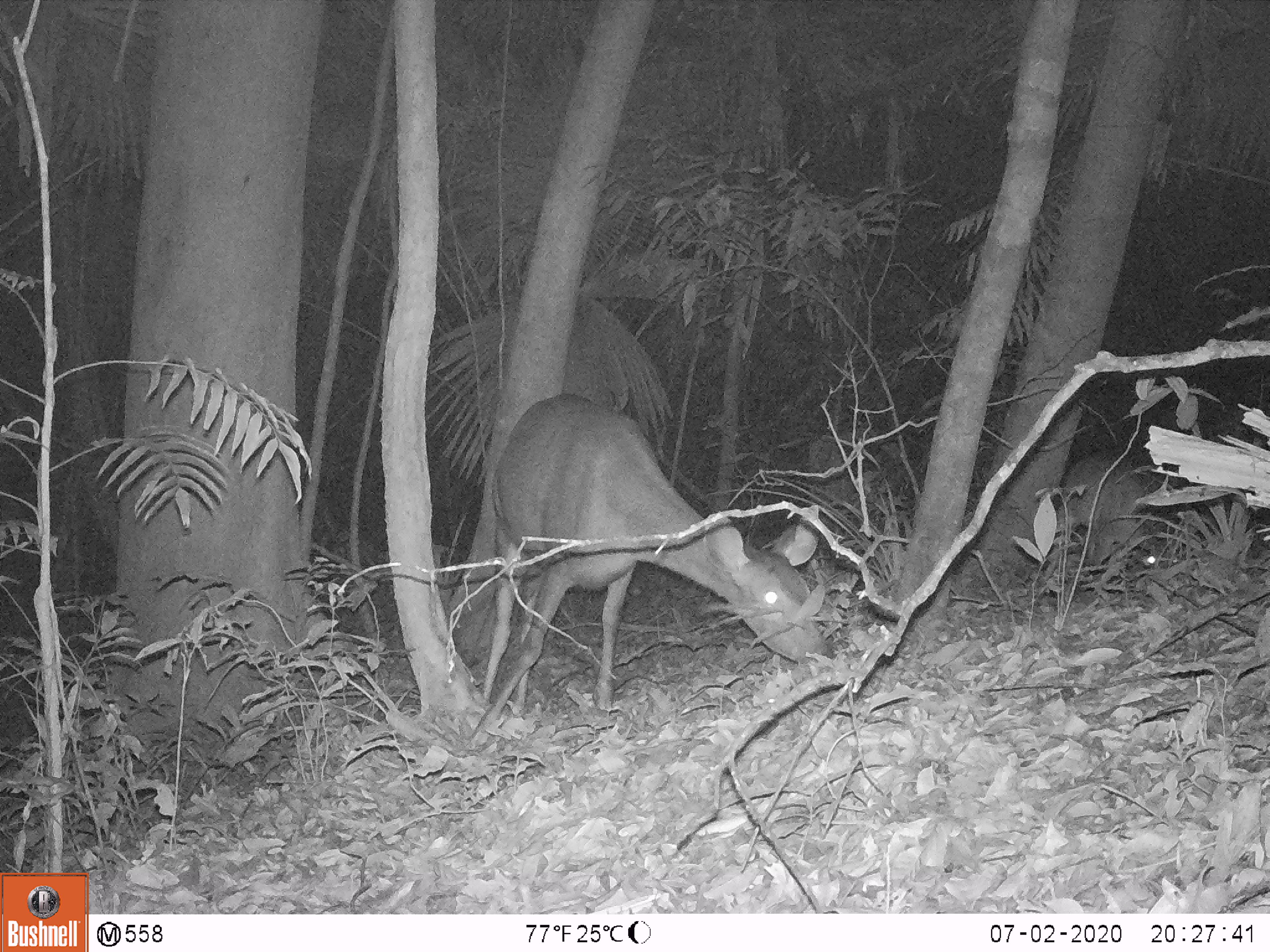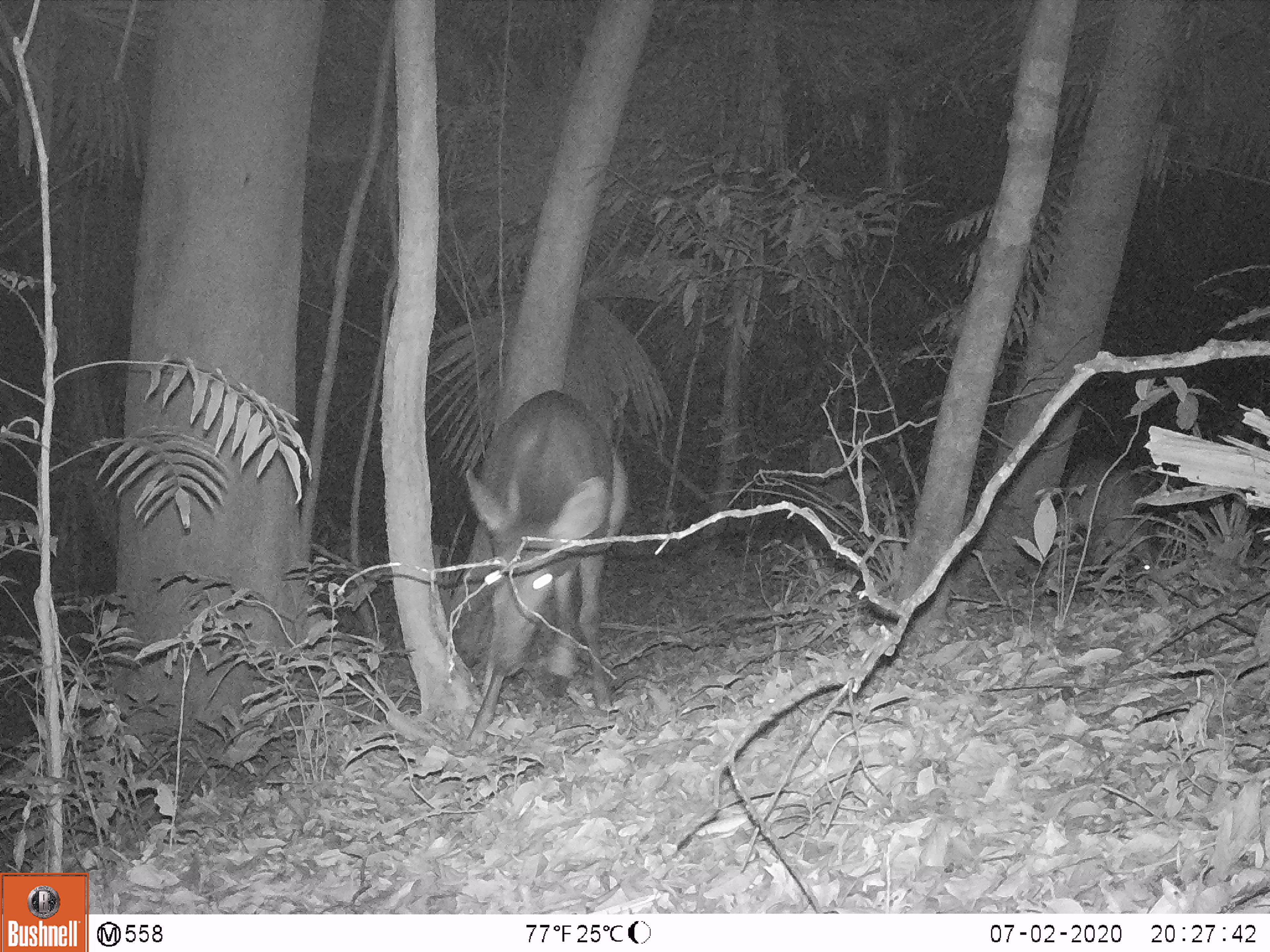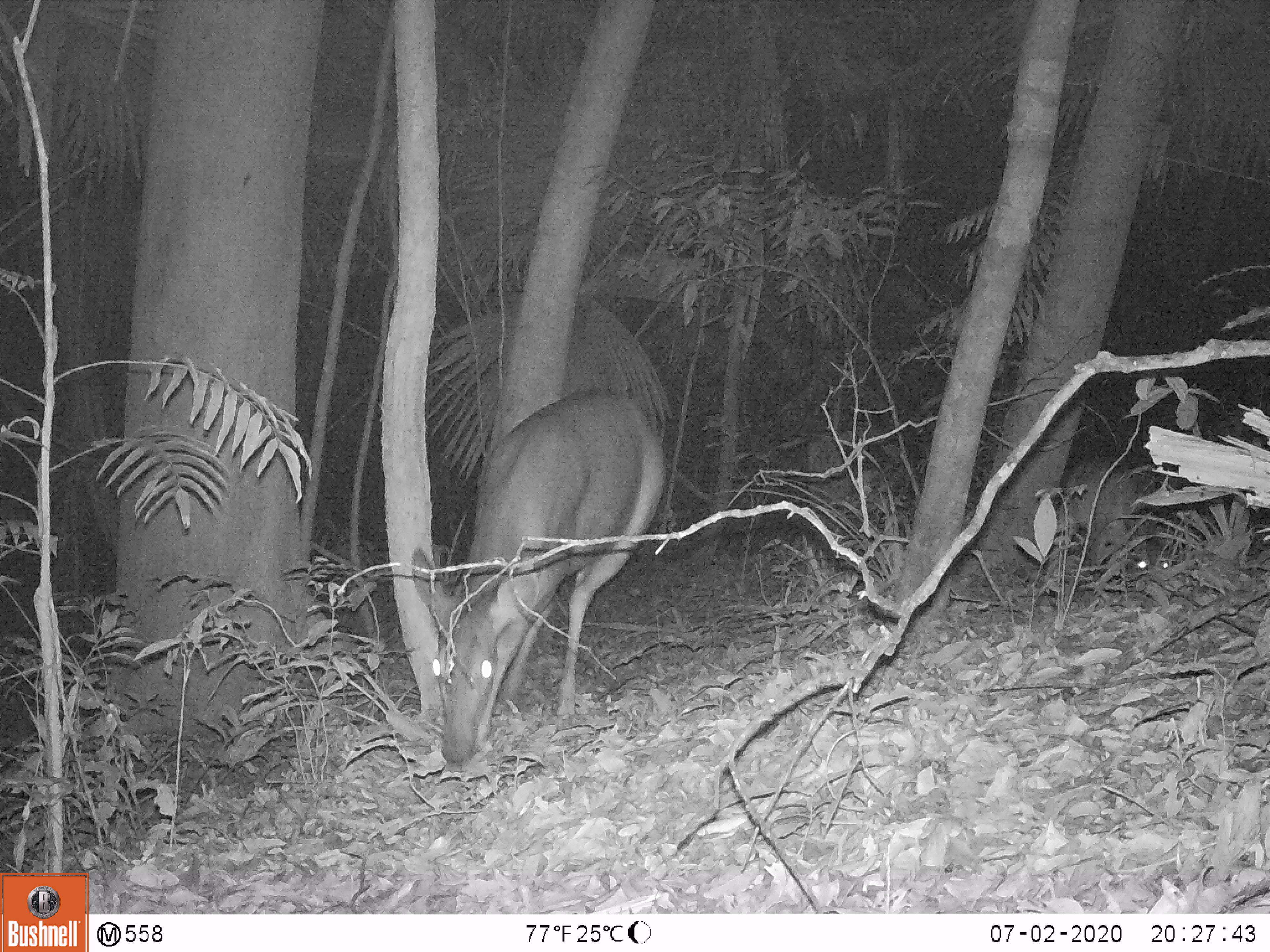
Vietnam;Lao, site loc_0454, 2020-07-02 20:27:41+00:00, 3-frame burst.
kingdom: Animalia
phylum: Chordata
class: Mammalia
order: Artiodactyla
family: Cervidae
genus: Rusa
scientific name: Rusa unicolor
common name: sambar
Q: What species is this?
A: Sambar (Rusa unicolor).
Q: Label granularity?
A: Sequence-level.